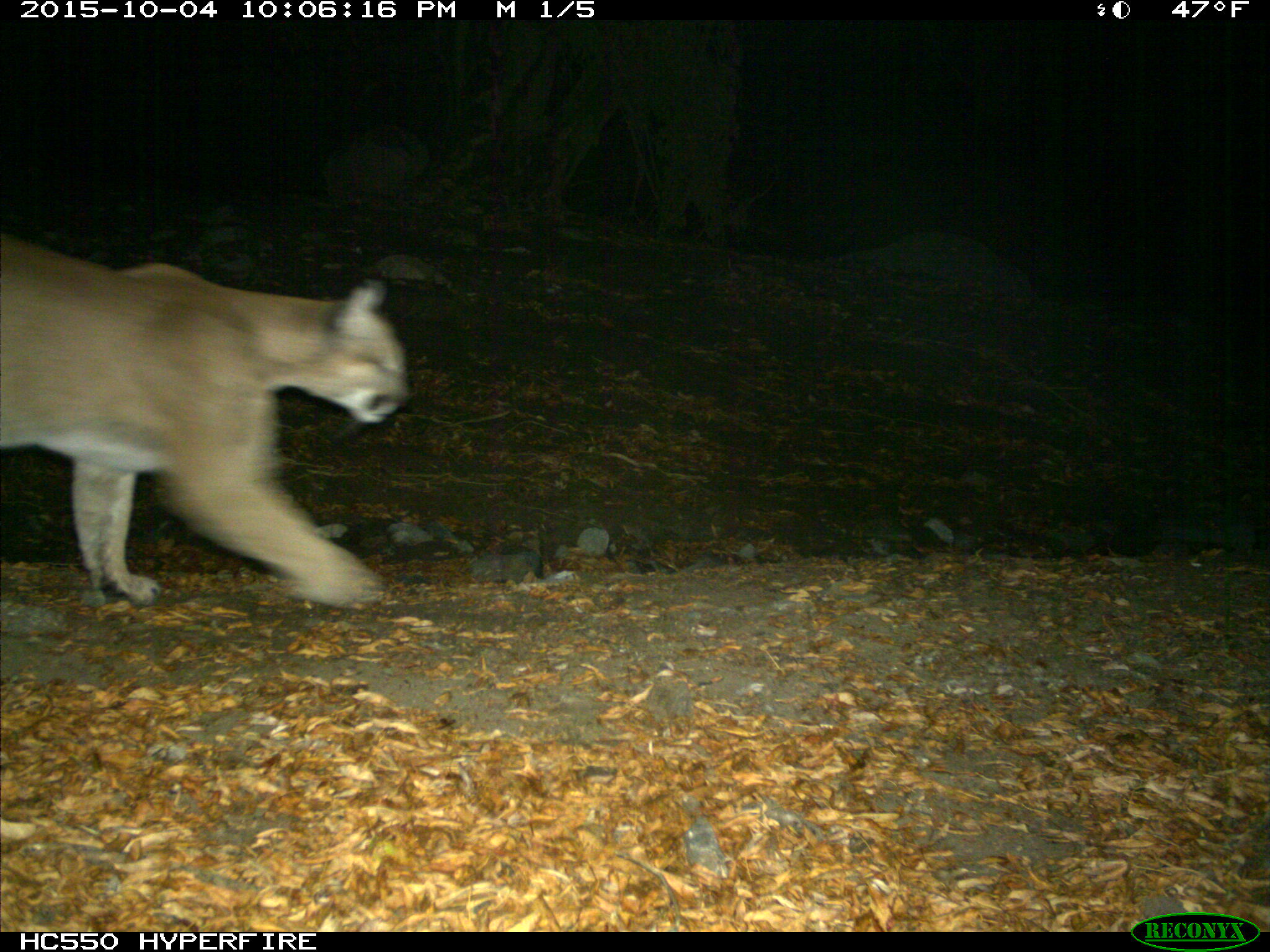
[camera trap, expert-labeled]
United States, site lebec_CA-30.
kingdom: Animalia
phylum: Chordata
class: Mammalia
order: Carnivora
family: Felidae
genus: Puma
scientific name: Puma concolor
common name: mountain lion